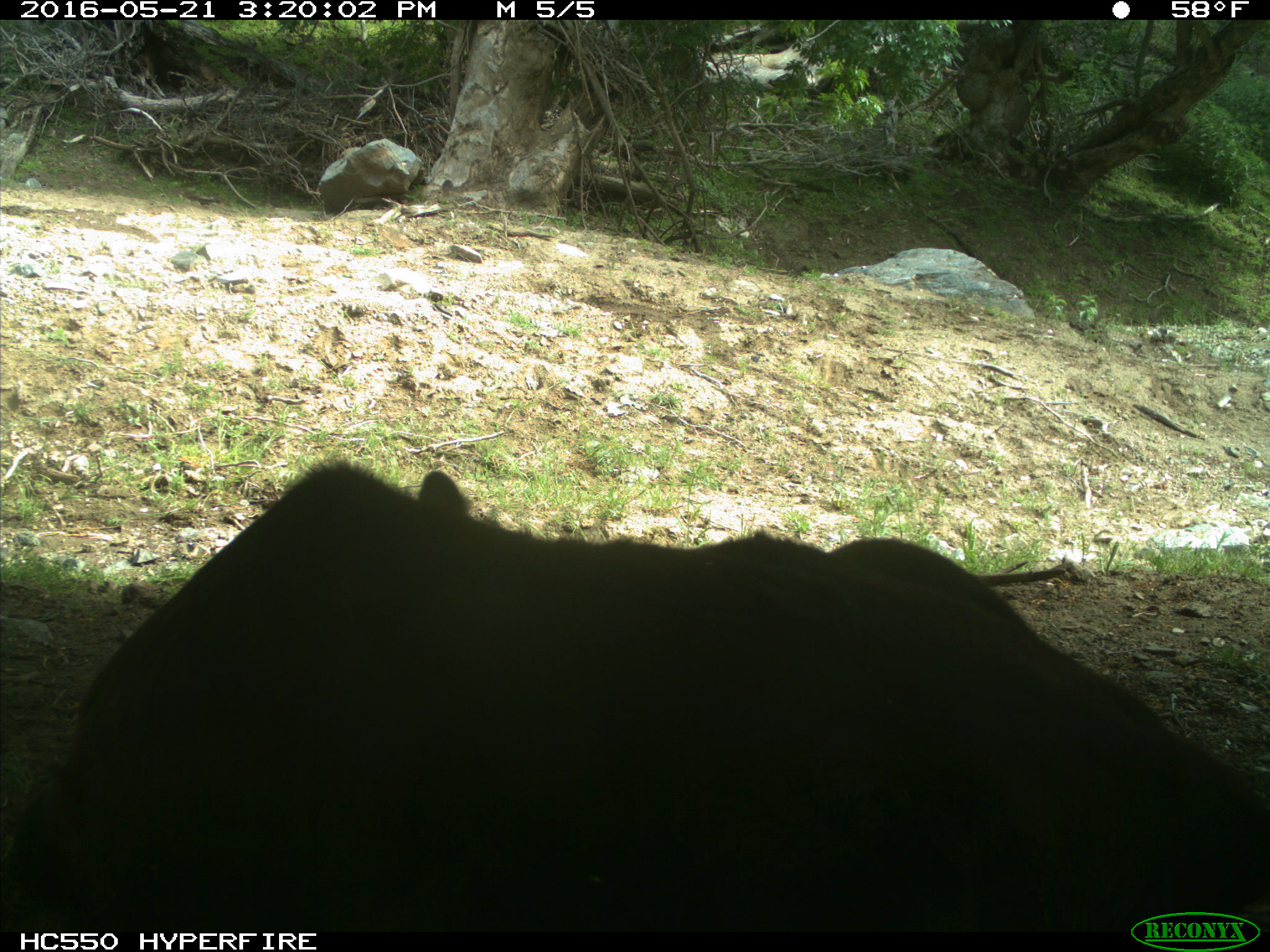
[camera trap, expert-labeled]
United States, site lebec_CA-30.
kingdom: Animalia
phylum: Chordata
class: Mammalia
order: Artiodactyla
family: Bovidae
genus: Bos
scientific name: Bos taurus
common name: domestic cow